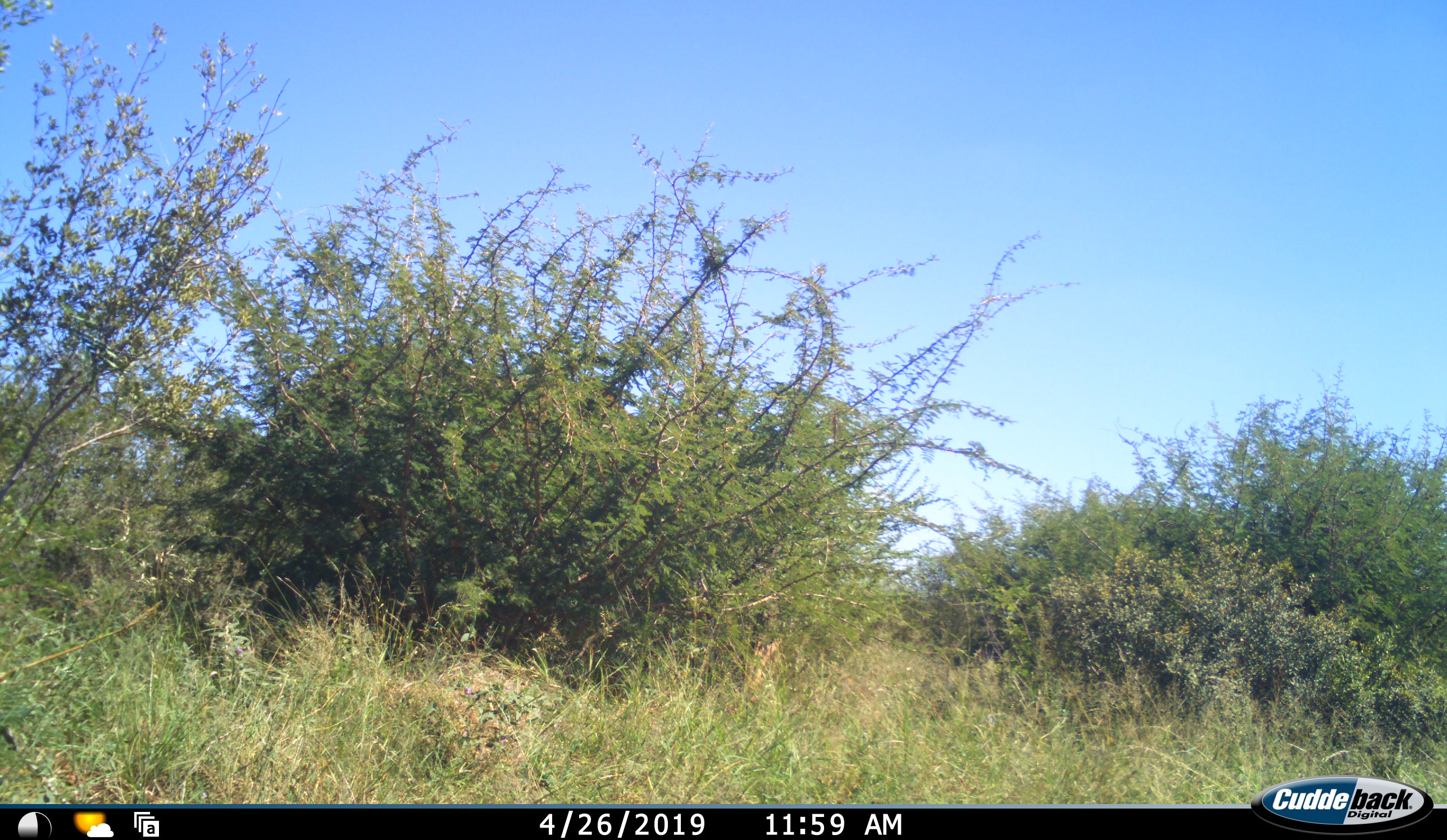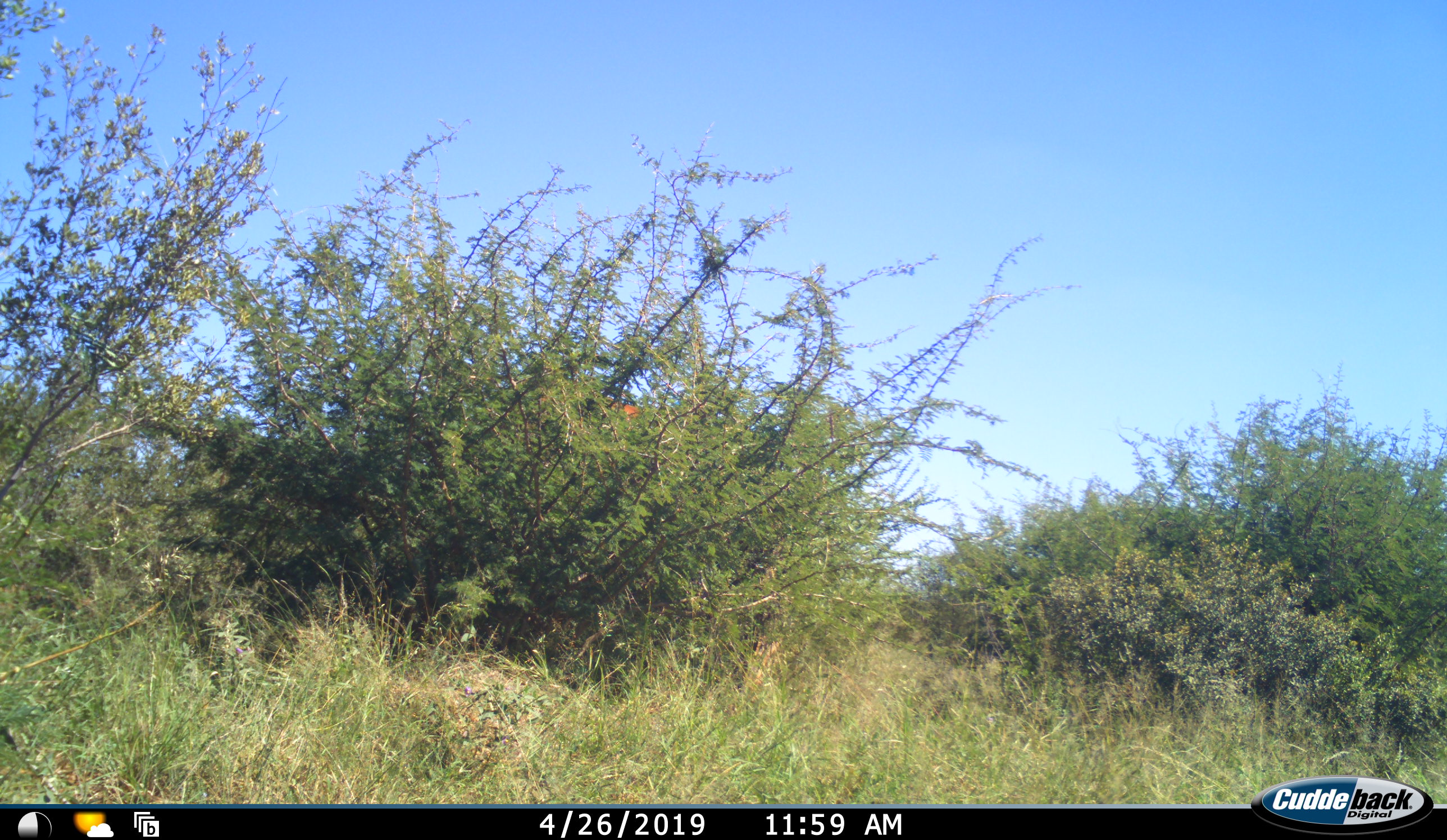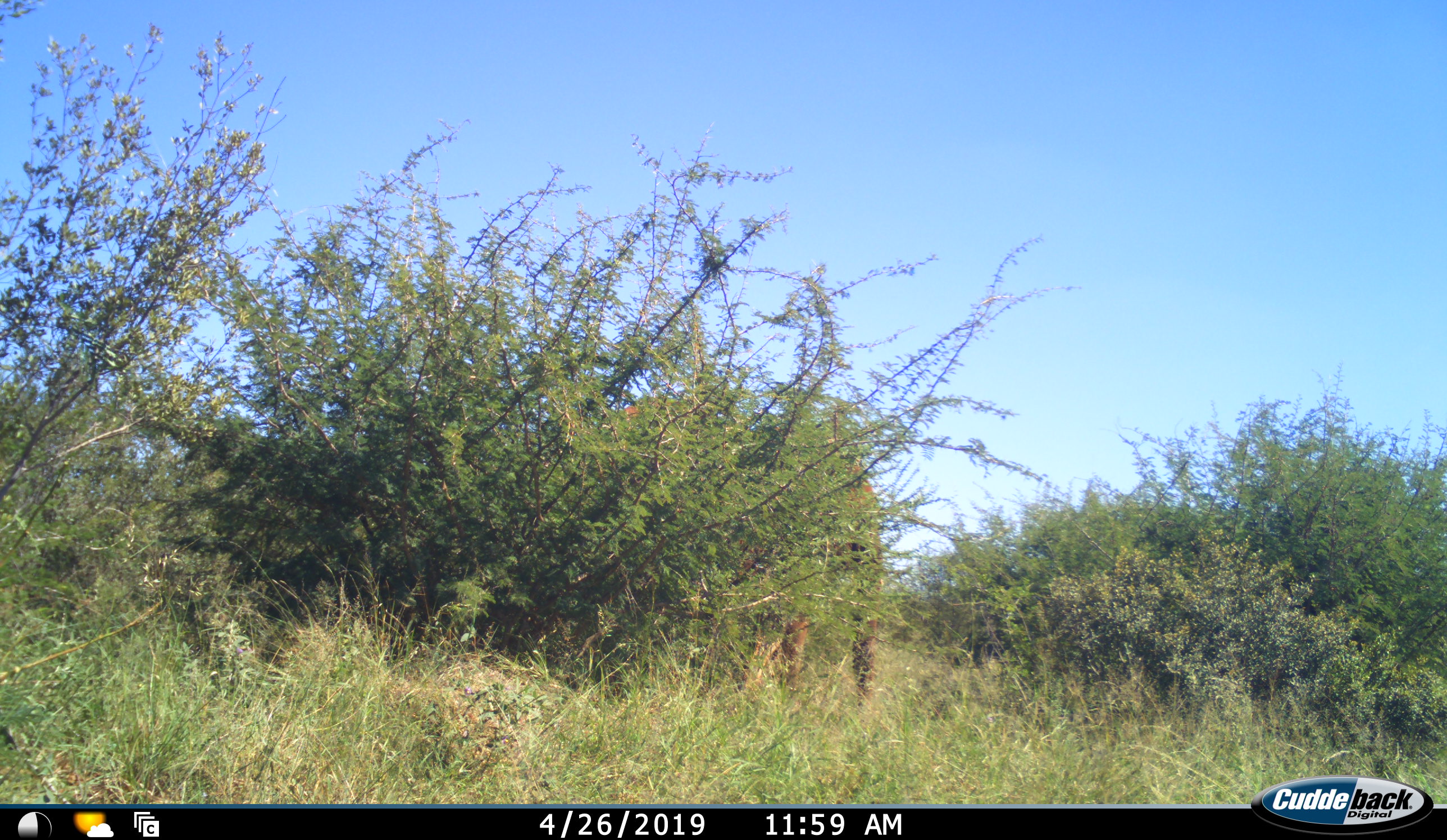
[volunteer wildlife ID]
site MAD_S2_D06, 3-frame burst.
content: unidentified animal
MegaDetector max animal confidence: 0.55